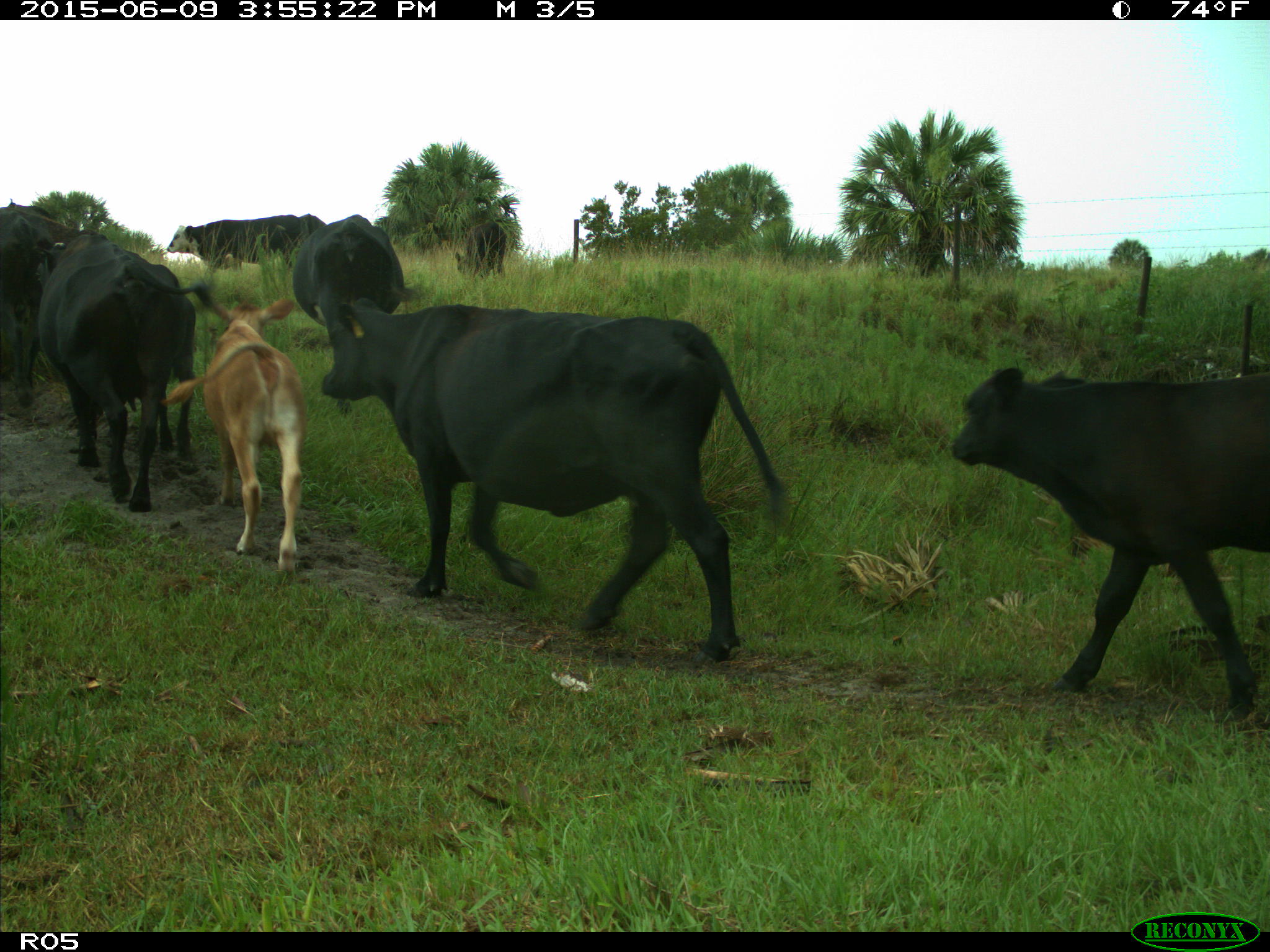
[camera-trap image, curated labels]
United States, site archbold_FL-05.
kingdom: Animalia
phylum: Chordata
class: Mammalia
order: Artiodactyla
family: Bovidae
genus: Bos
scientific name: Bos taurus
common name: domestic cow